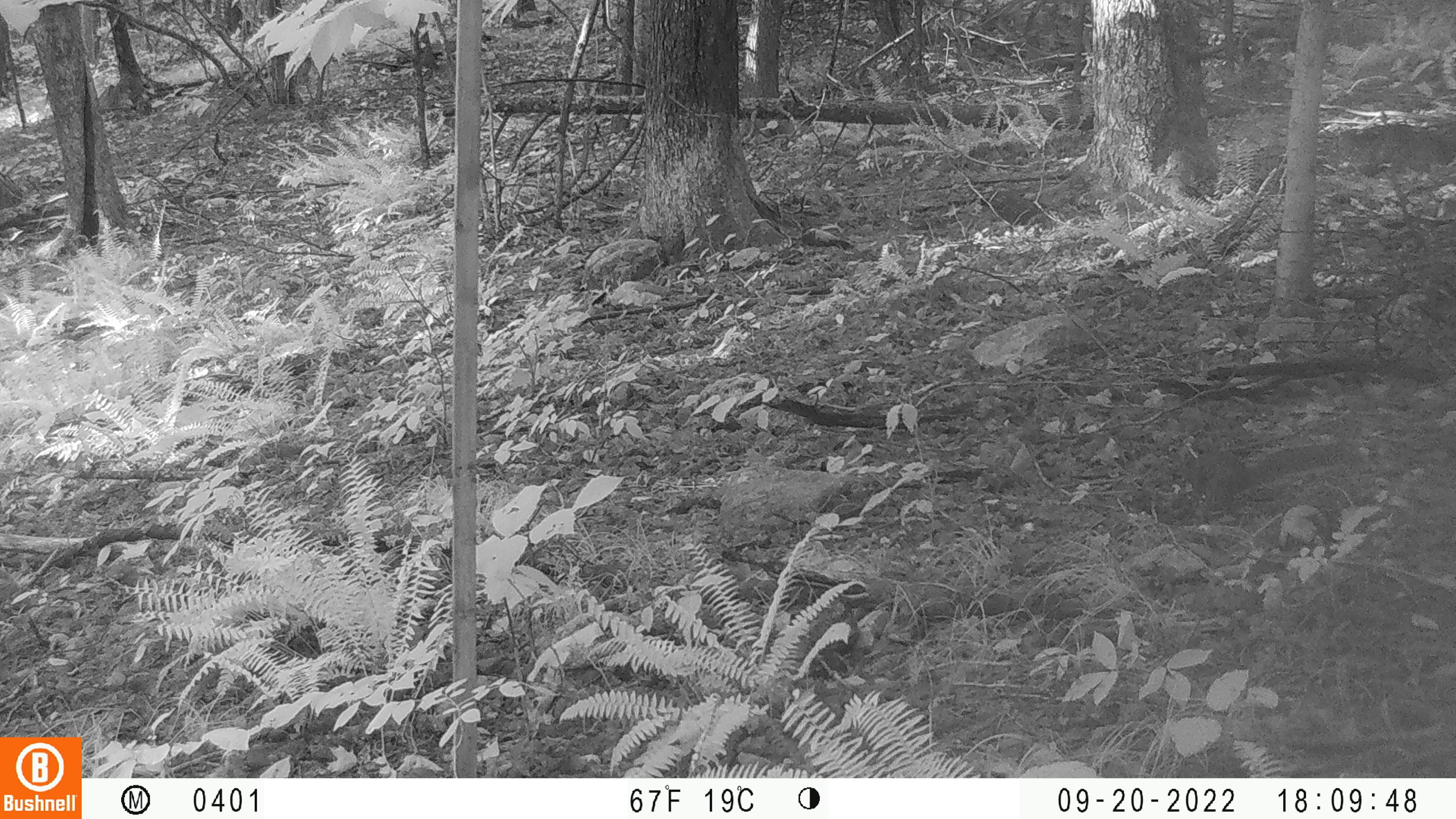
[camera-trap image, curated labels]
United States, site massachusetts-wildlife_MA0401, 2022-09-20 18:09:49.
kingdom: Animalia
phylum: Chordata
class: Mammalia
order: Rodentia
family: Sciuridae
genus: Sciurus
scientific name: Sciurus carolinensis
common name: gray squirrel